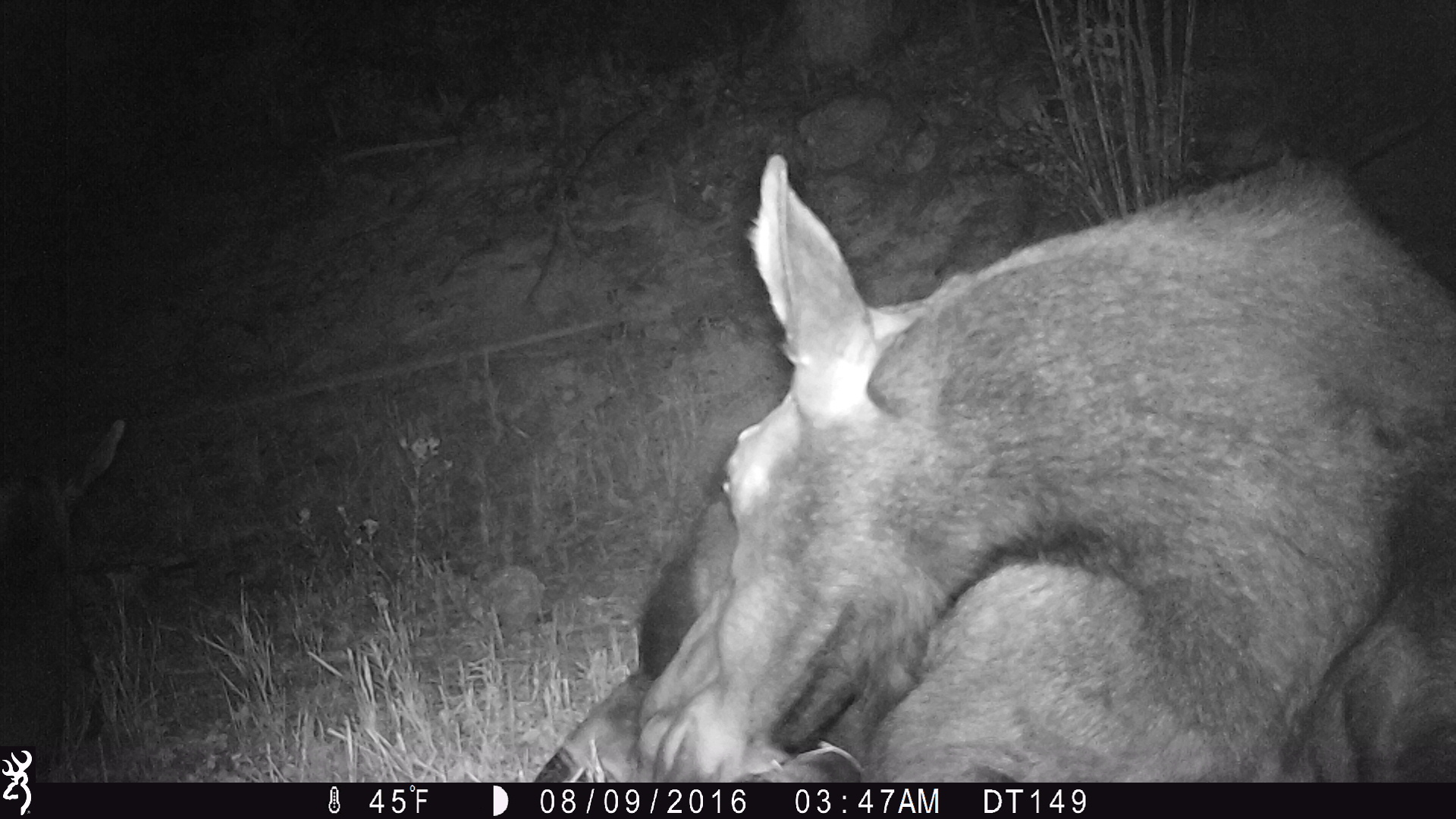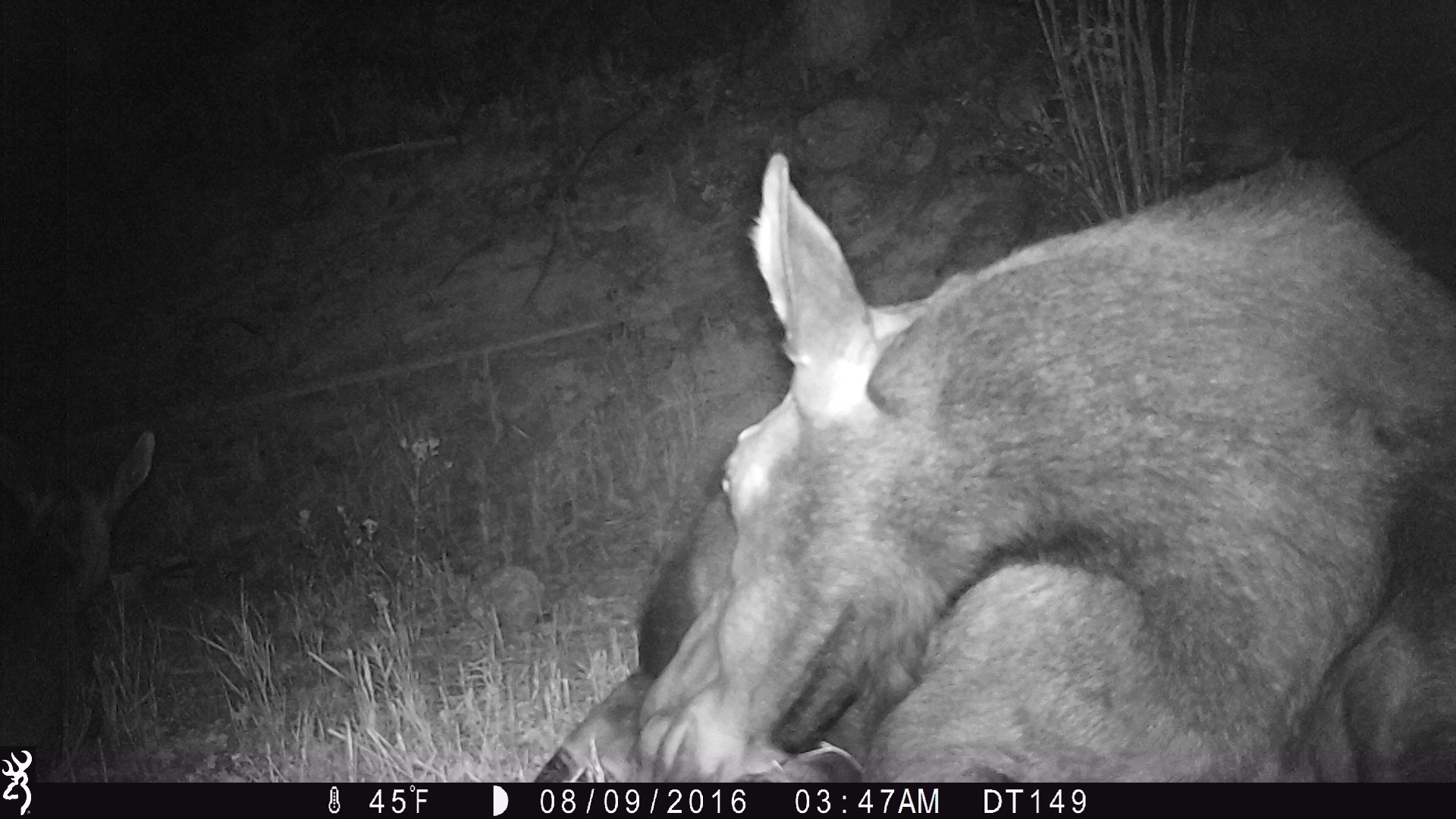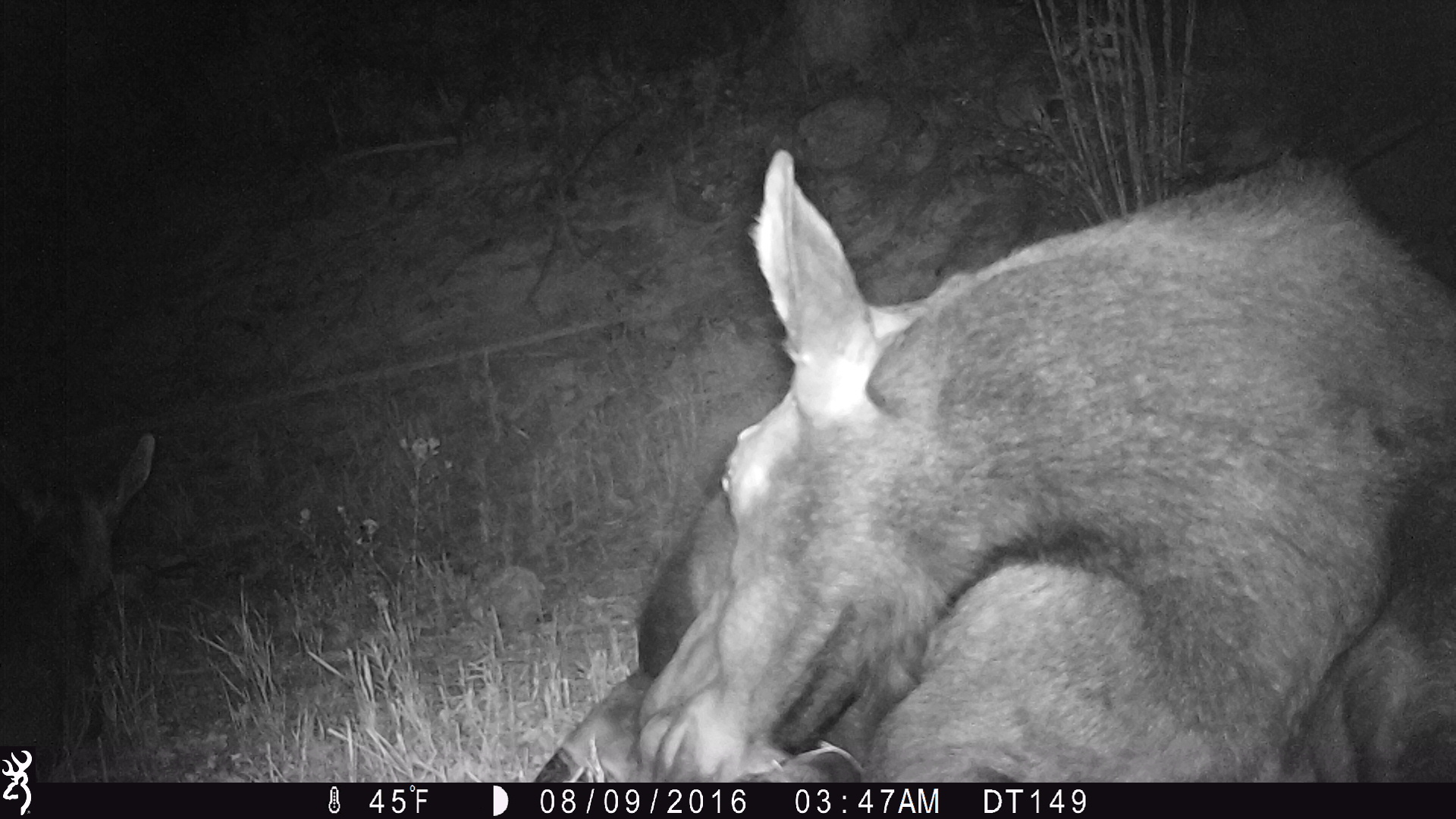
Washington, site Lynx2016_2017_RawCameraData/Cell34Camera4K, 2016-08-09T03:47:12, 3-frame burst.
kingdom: Animalia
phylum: Chordata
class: Mammalia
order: Artiodactyla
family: Cervidae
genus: Alces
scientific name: Alces alces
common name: moose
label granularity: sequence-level